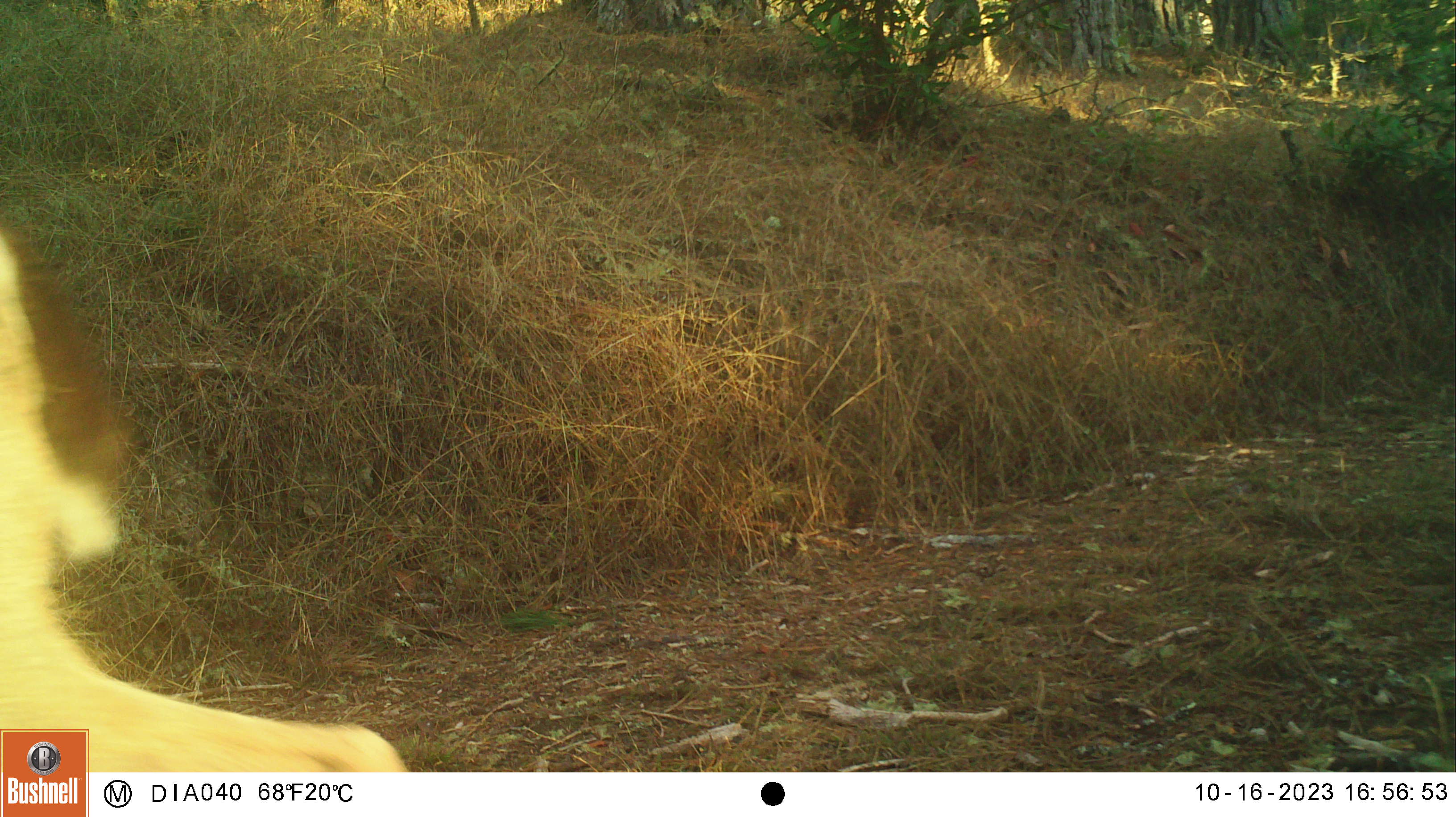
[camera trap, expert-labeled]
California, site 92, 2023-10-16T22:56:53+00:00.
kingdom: Animalia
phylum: Chordata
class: Mammalia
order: Artiodactyla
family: Cervidae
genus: Odocoileus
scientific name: Odocoileus hemionus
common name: mule deer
Mule deer (Odocoileus hemionus).